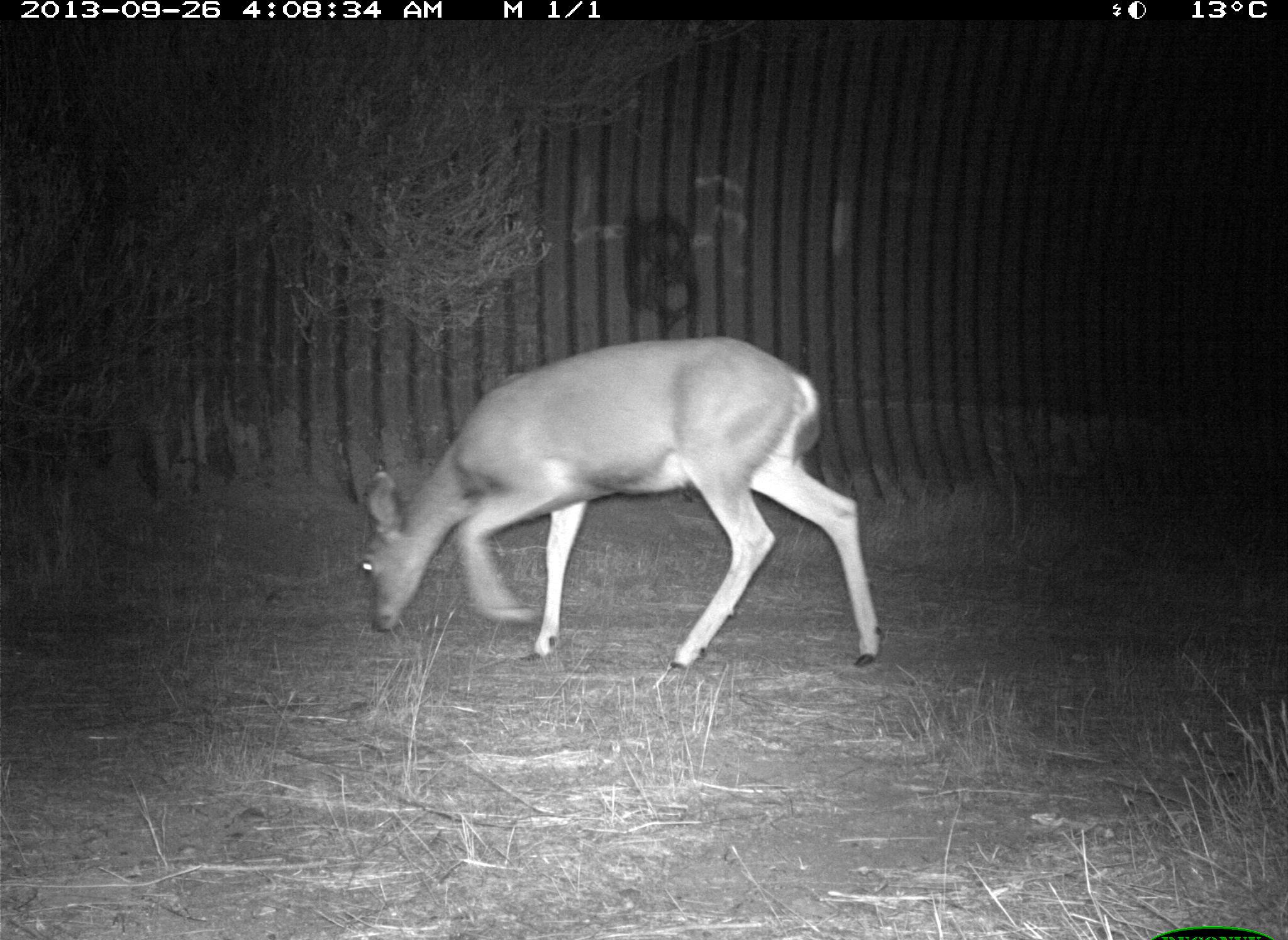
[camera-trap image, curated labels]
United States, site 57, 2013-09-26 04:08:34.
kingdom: Animalia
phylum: Chordata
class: Mammalia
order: Artiodactyla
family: Cervidae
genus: Odocoileus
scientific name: Odocoileus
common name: deer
Deer (Odocoileus).